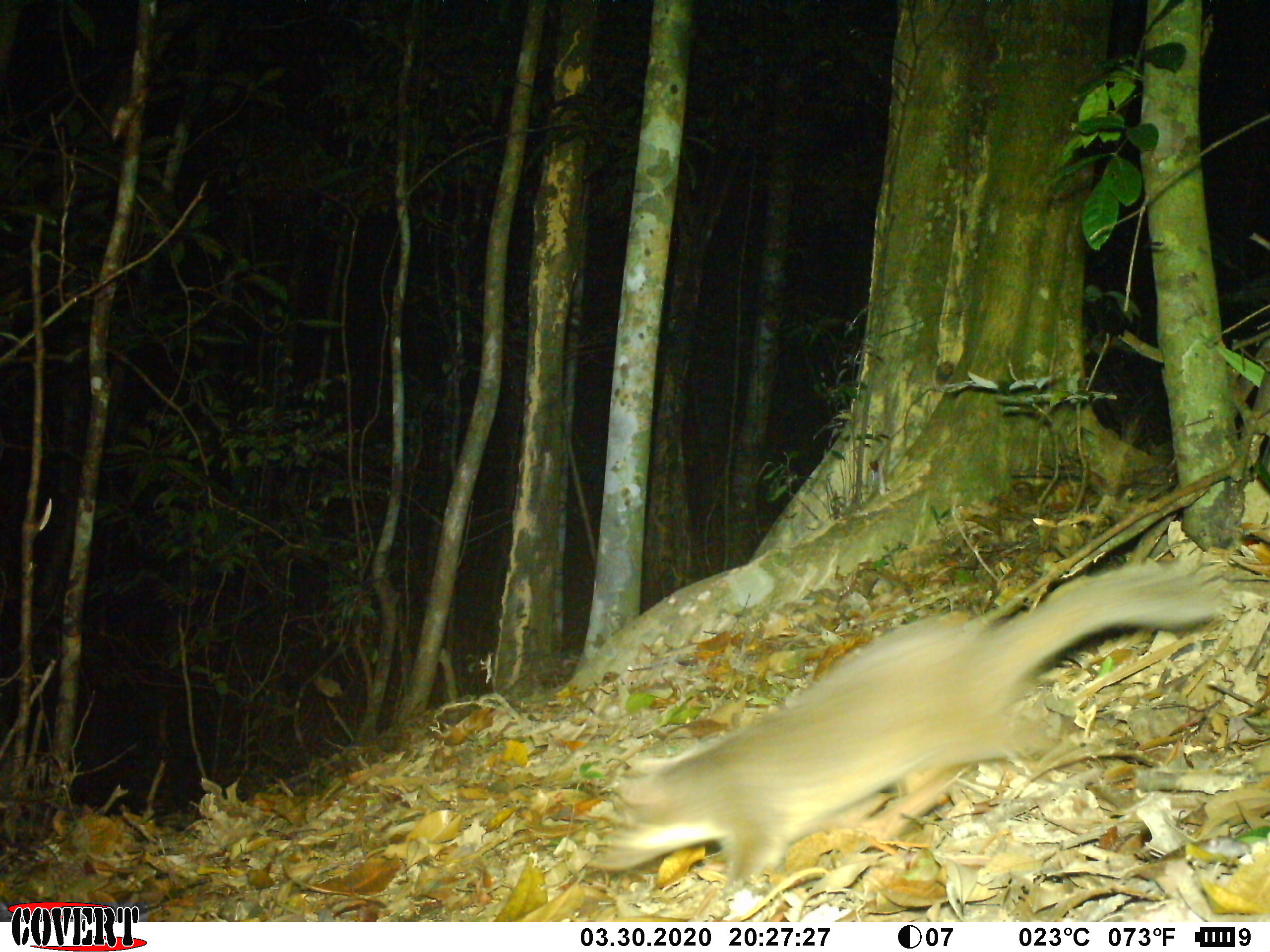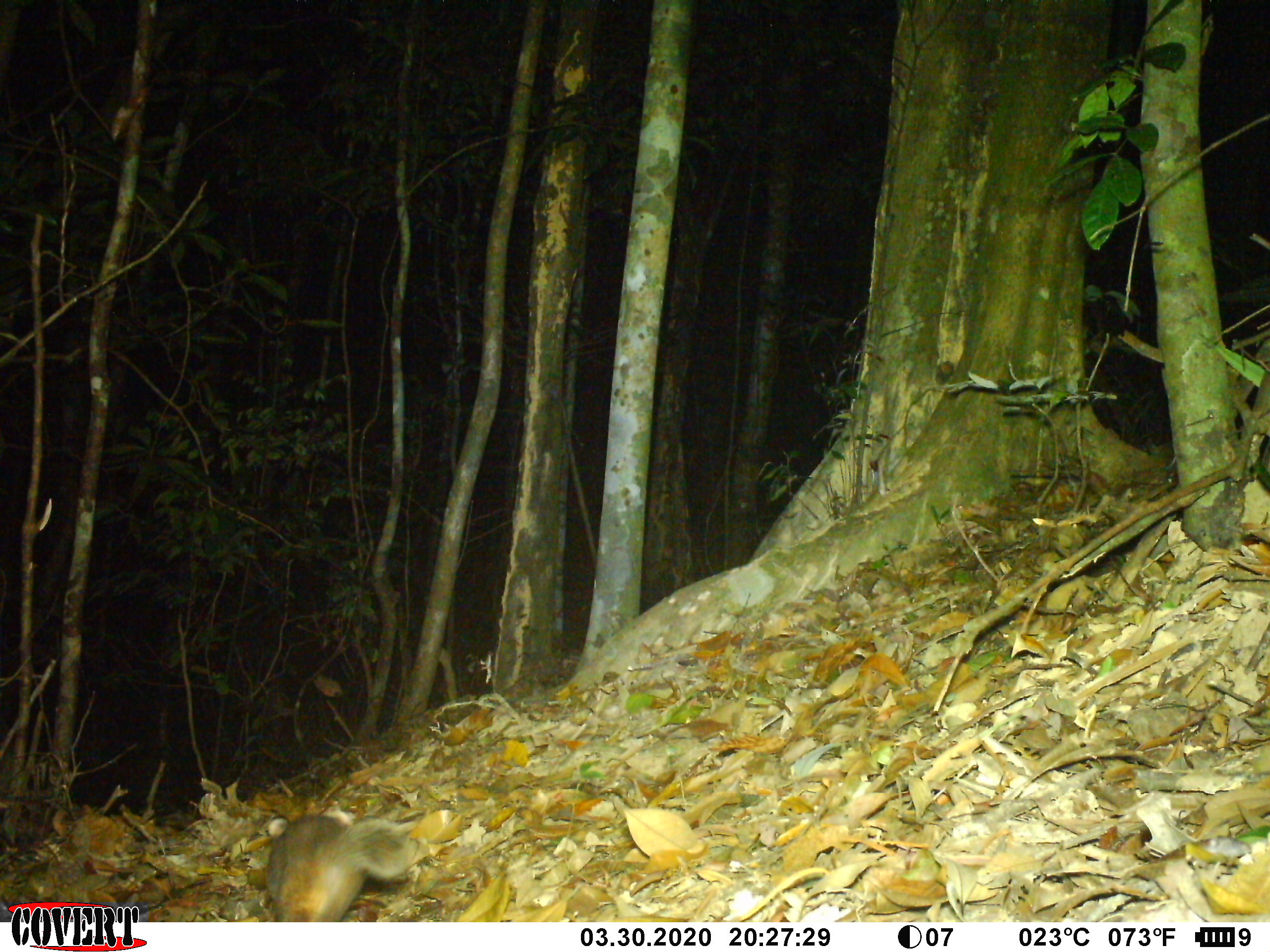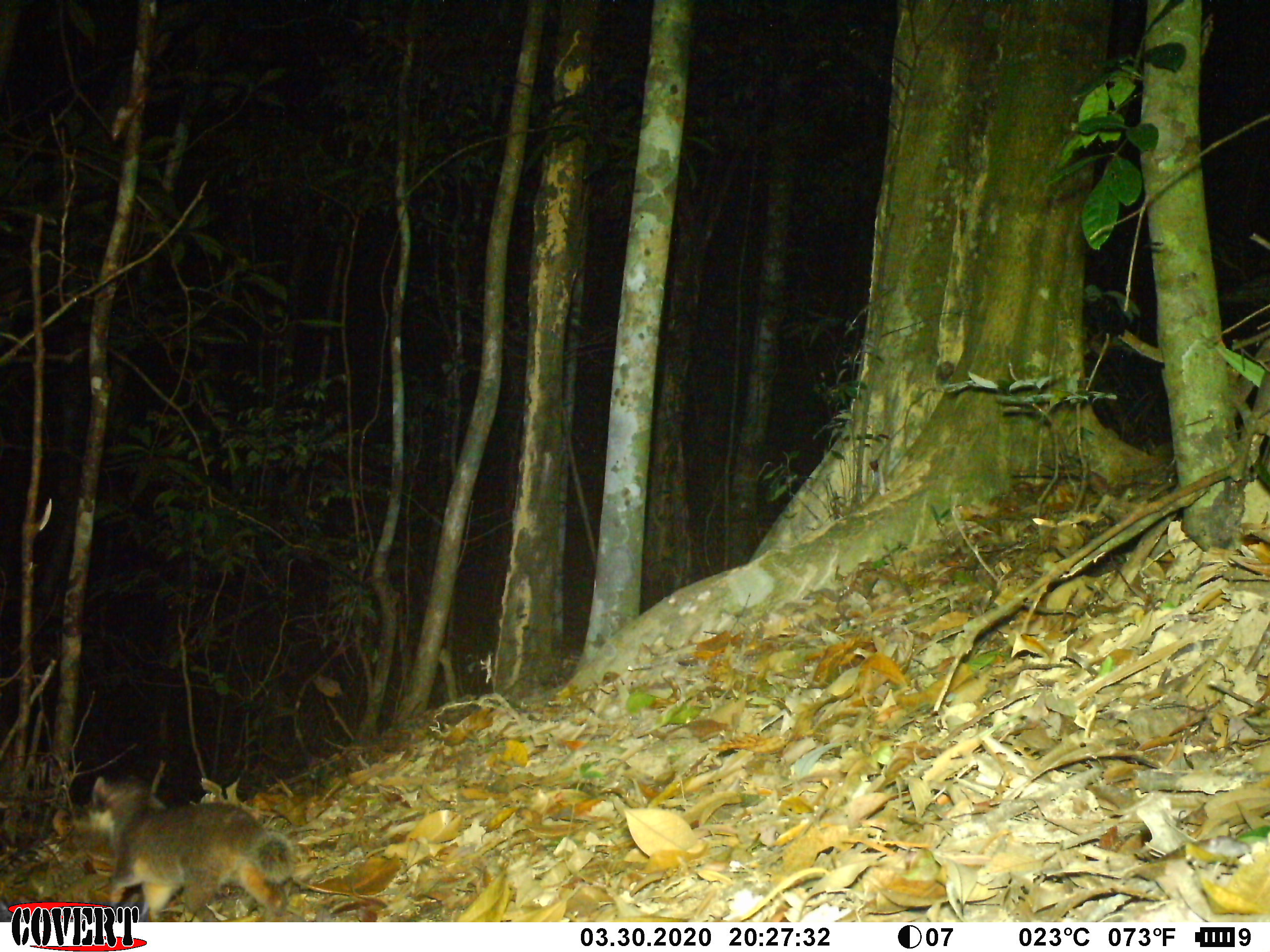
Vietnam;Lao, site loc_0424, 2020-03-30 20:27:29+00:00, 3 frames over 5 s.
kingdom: Animalia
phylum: Chordata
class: Mammalia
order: Carnivora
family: Mustelidae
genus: Melogale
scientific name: Melogale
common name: ferret badger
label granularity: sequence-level